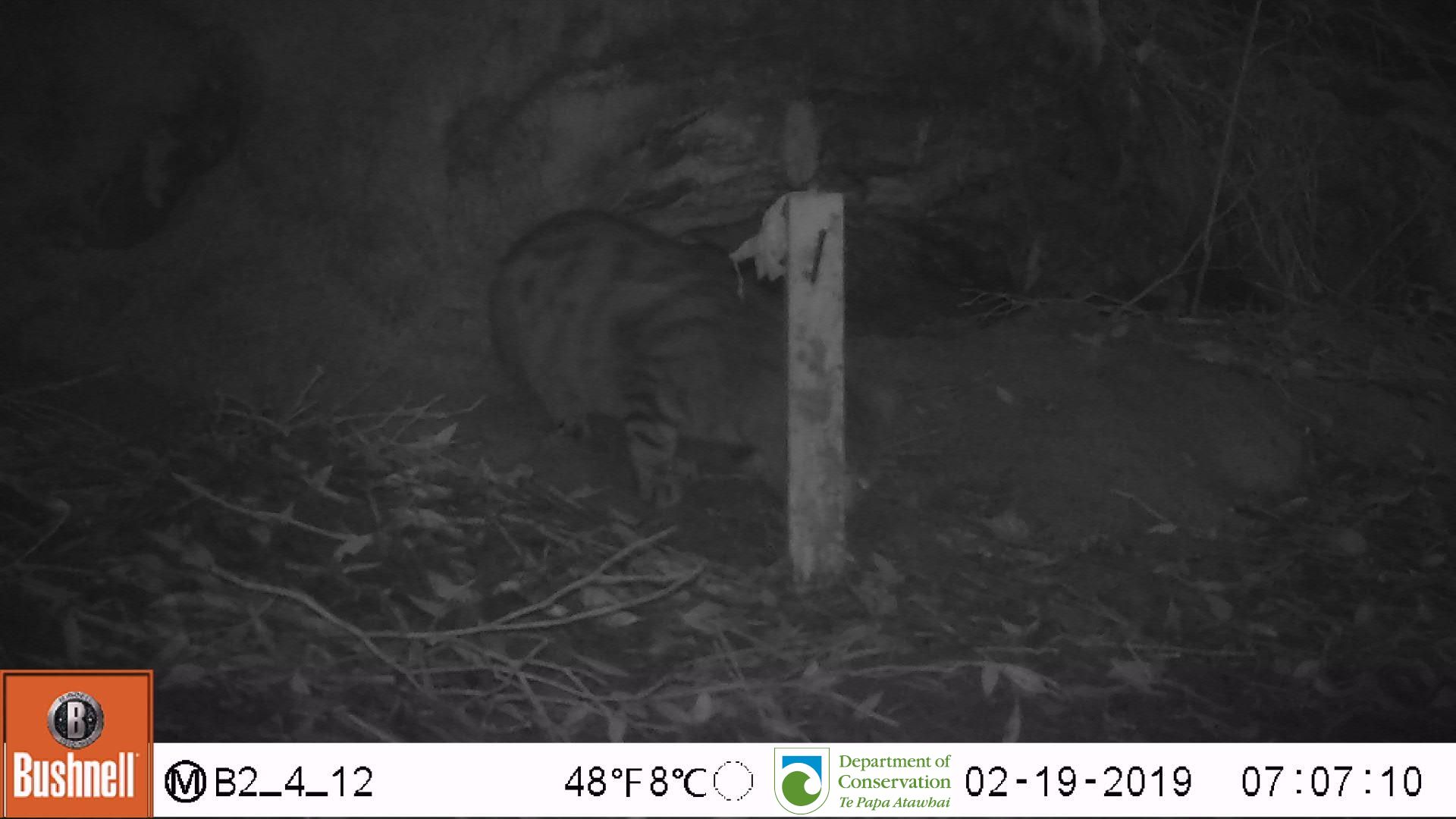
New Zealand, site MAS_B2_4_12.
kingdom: Animalia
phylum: Chordata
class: Mammalia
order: Carnivora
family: Felidae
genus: Felis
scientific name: Felis catus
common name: domestic cat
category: cat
Cat (domestic cat) (Felis catus).